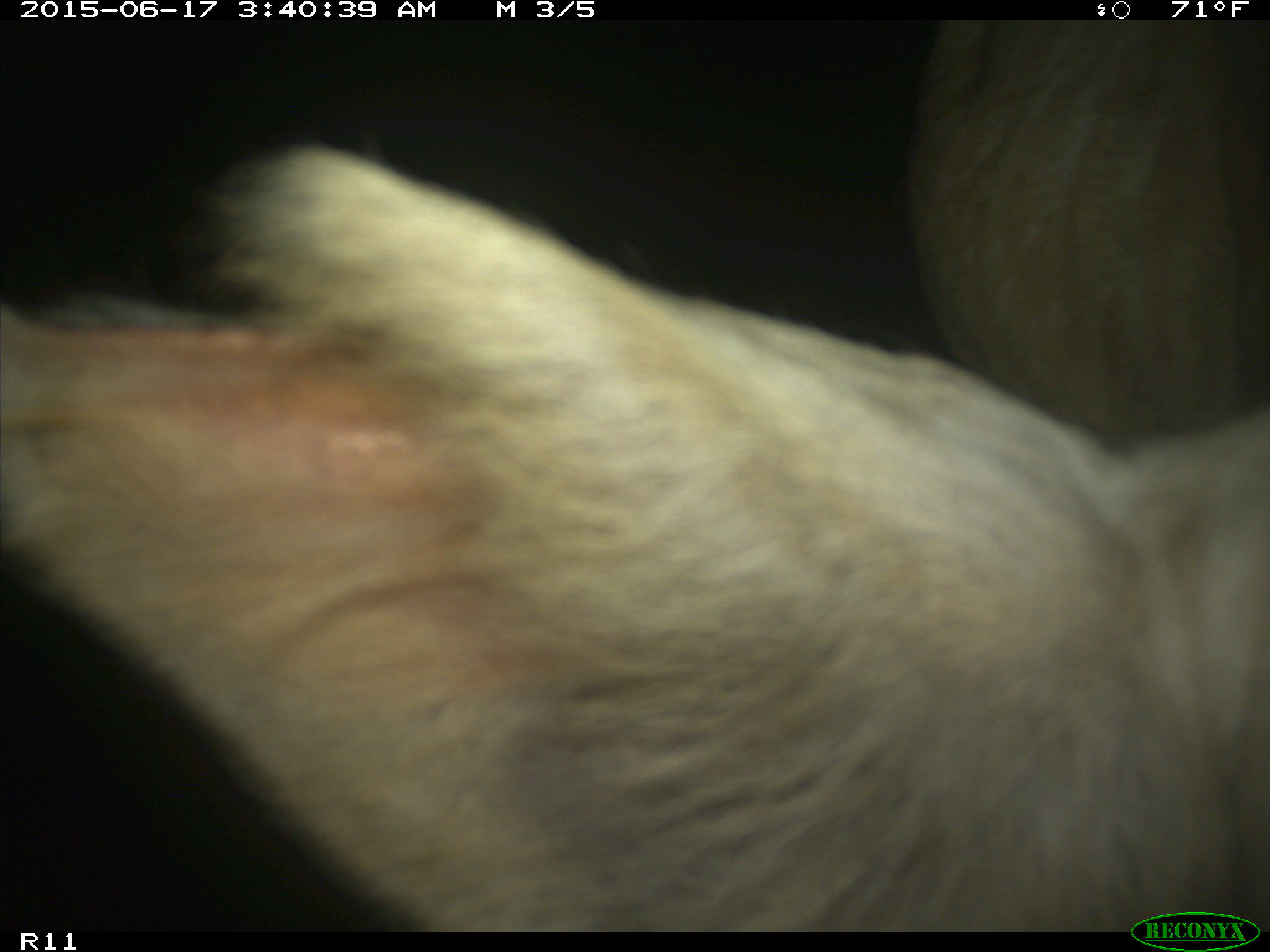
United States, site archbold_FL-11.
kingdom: Animalia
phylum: Chordata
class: Mammalia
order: Artiodactyla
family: Bovidae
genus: Bos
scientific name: Bos taurus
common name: domestic cow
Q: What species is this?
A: Bos taurus (domestic cow).